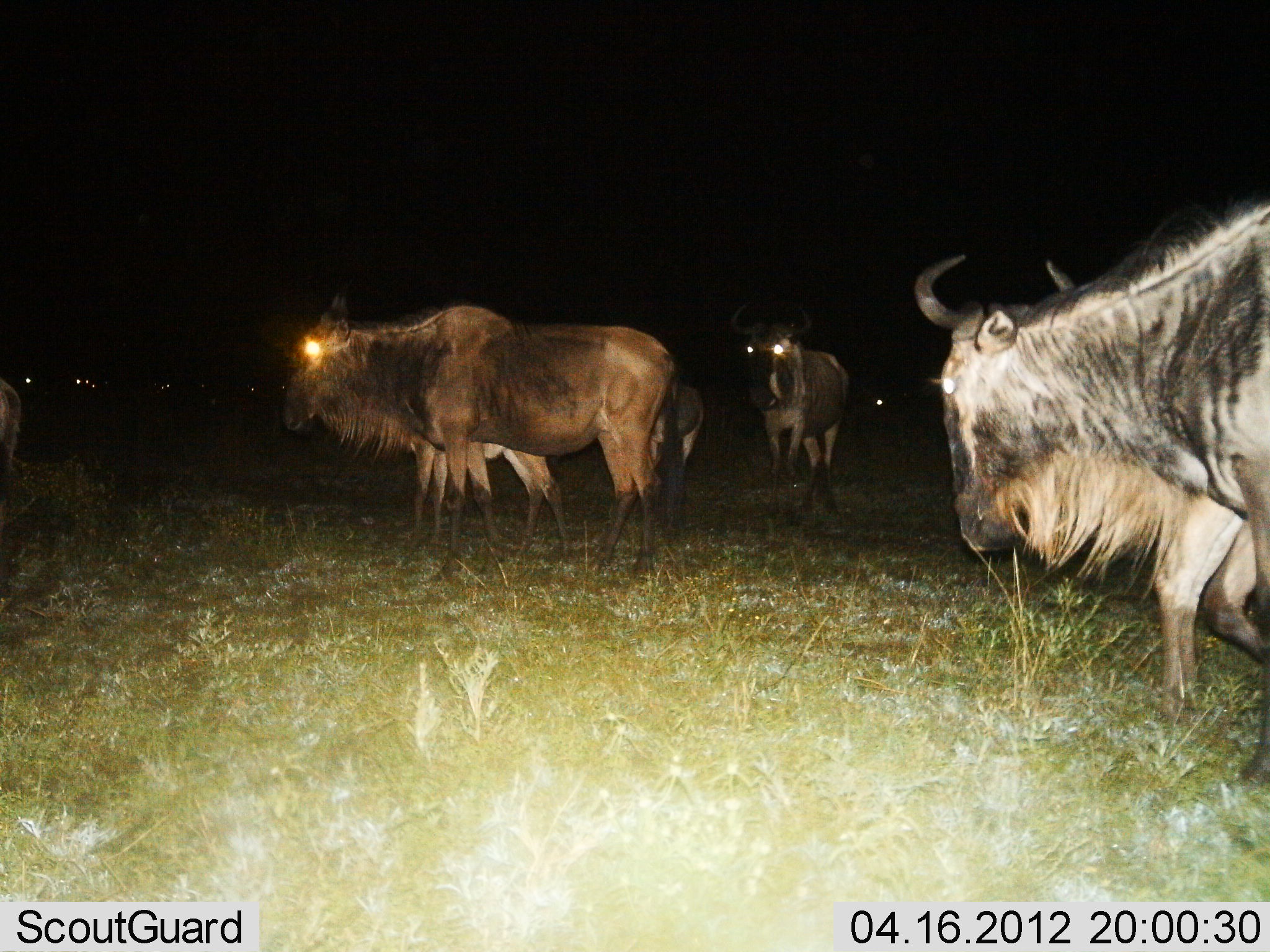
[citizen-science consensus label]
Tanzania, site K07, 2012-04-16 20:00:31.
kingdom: Animalia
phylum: Chordata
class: Mammalia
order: Artiodactyla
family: Bovidae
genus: Connochaetes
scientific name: Connochaetes taurinus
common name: blue wildebeest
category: wildebeest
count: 9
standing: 73%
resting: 7%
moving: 37%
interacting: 7%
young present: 43%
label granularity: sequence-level